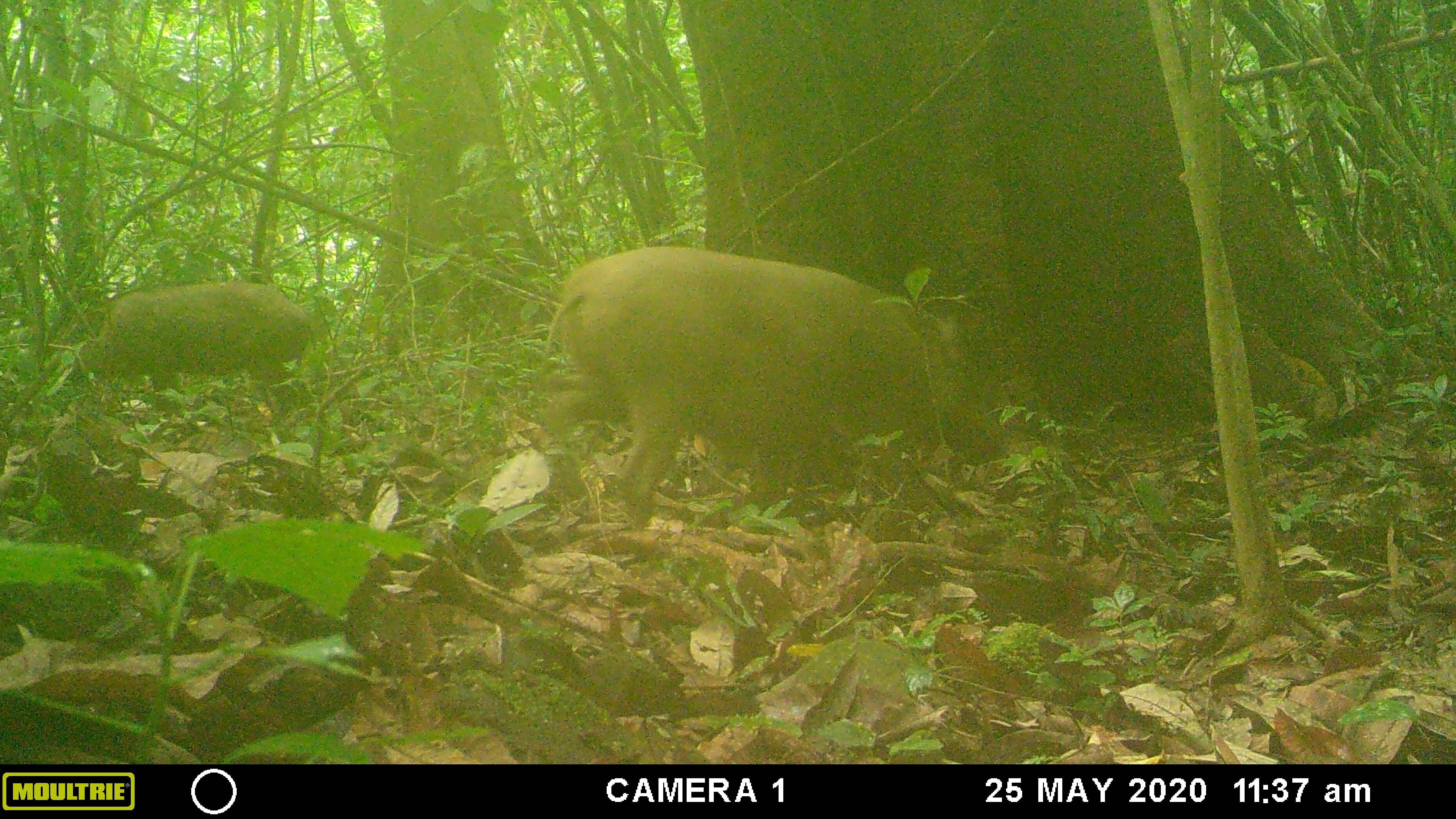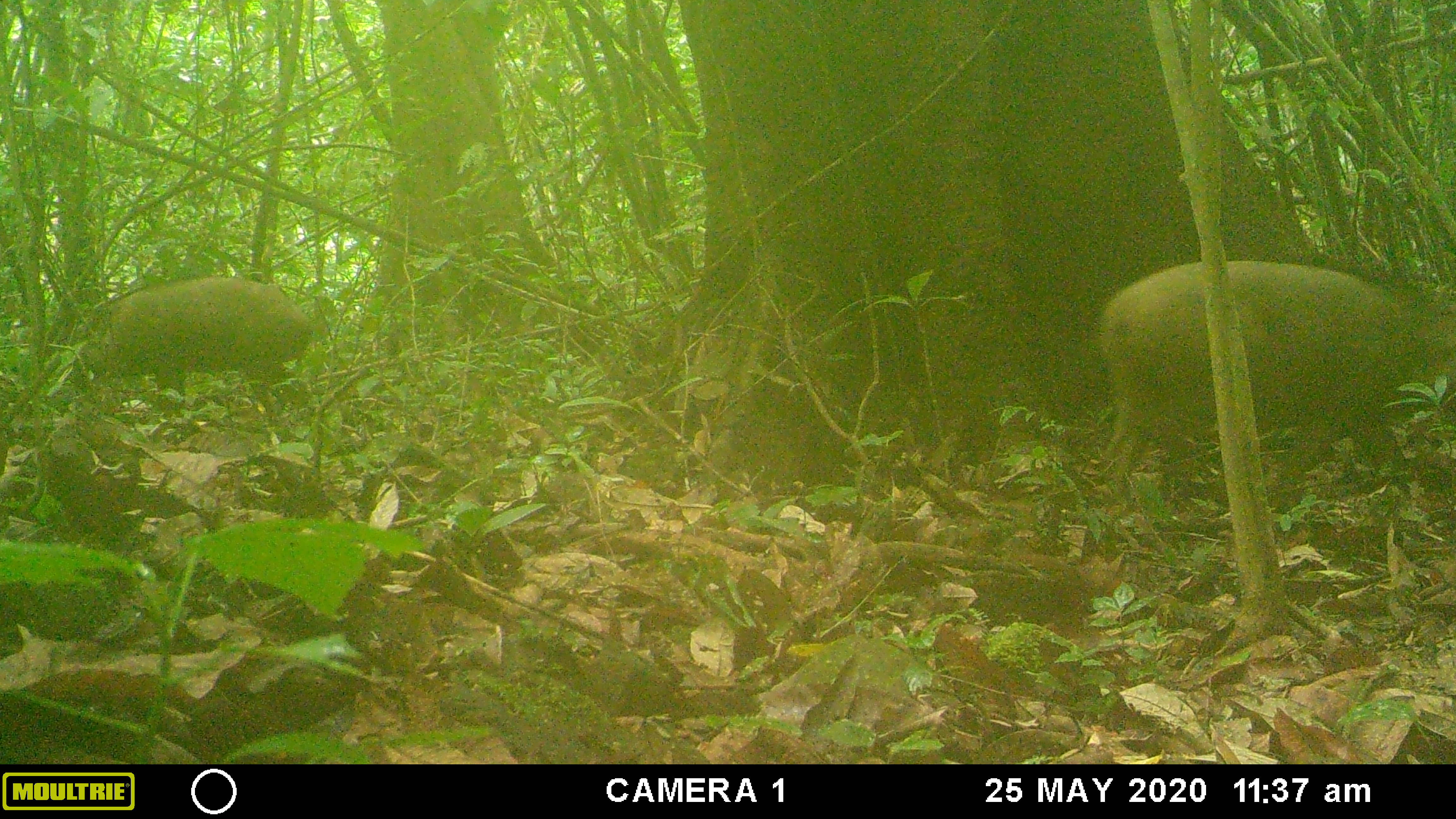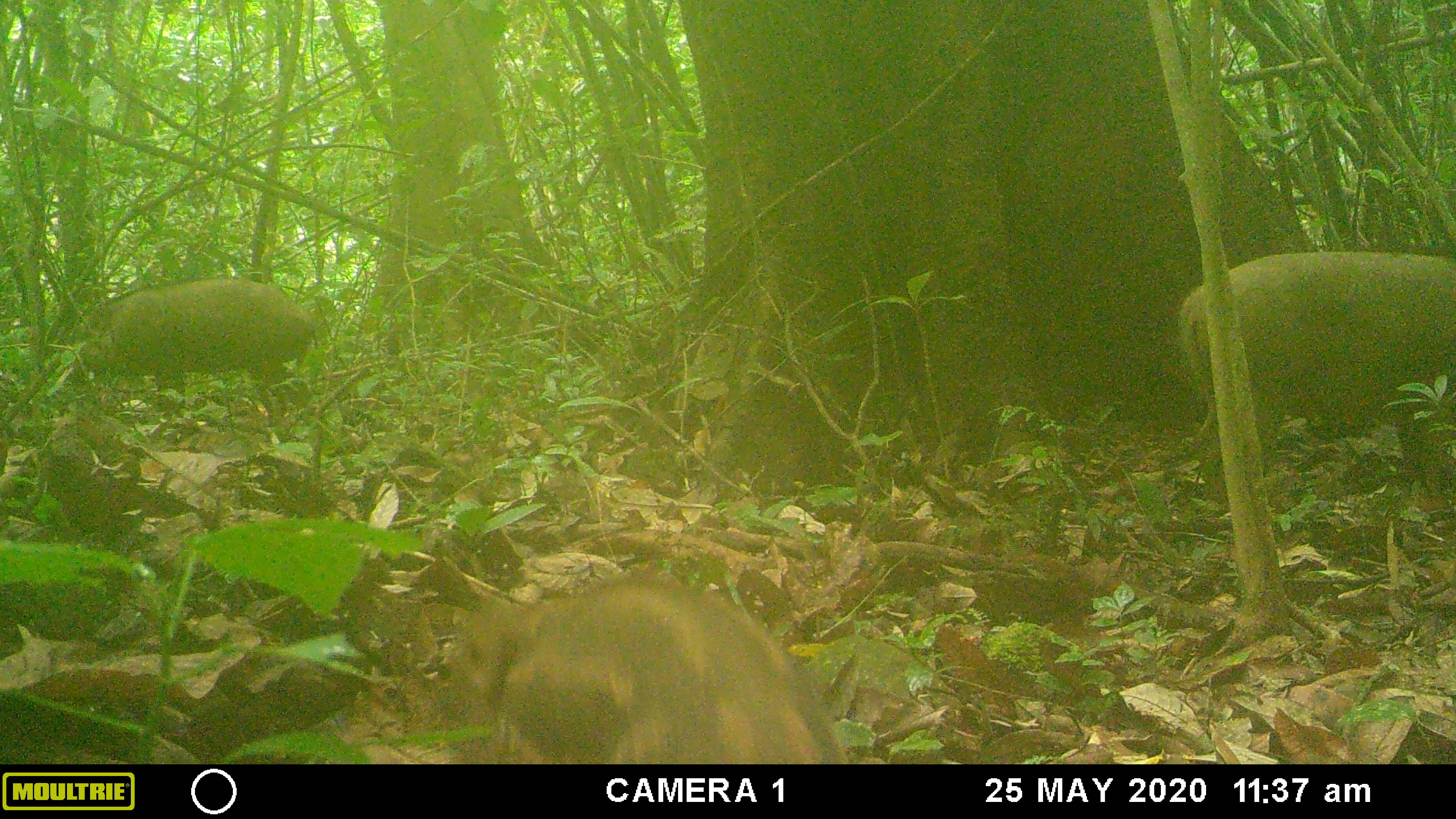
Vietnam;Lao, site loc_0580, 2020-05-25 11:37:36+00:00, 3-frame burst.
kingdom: Animalia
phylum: Chordata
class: Mammalia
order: Artiodactyla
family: Suidae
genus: Sus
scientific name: Sus scrofa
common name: eurasian wild pig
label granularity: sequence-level